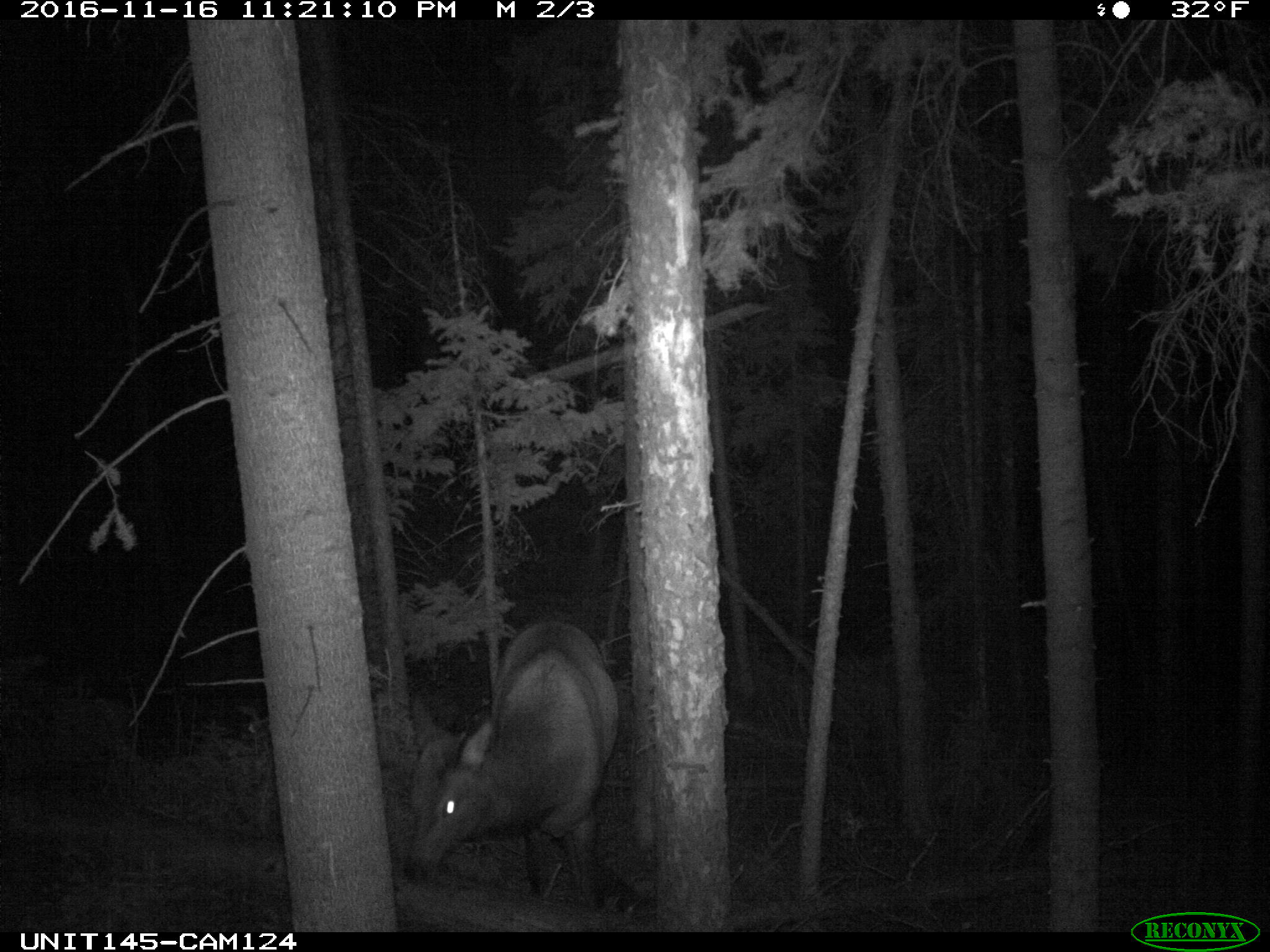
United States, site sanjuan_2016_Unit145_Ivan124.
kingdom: Animalia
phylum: Chordata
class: Mammalia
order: Artiodactyla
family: Cervidae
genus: Cervus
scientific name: Cervus elaphus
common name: red deer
Cervus elaphus (red deer).